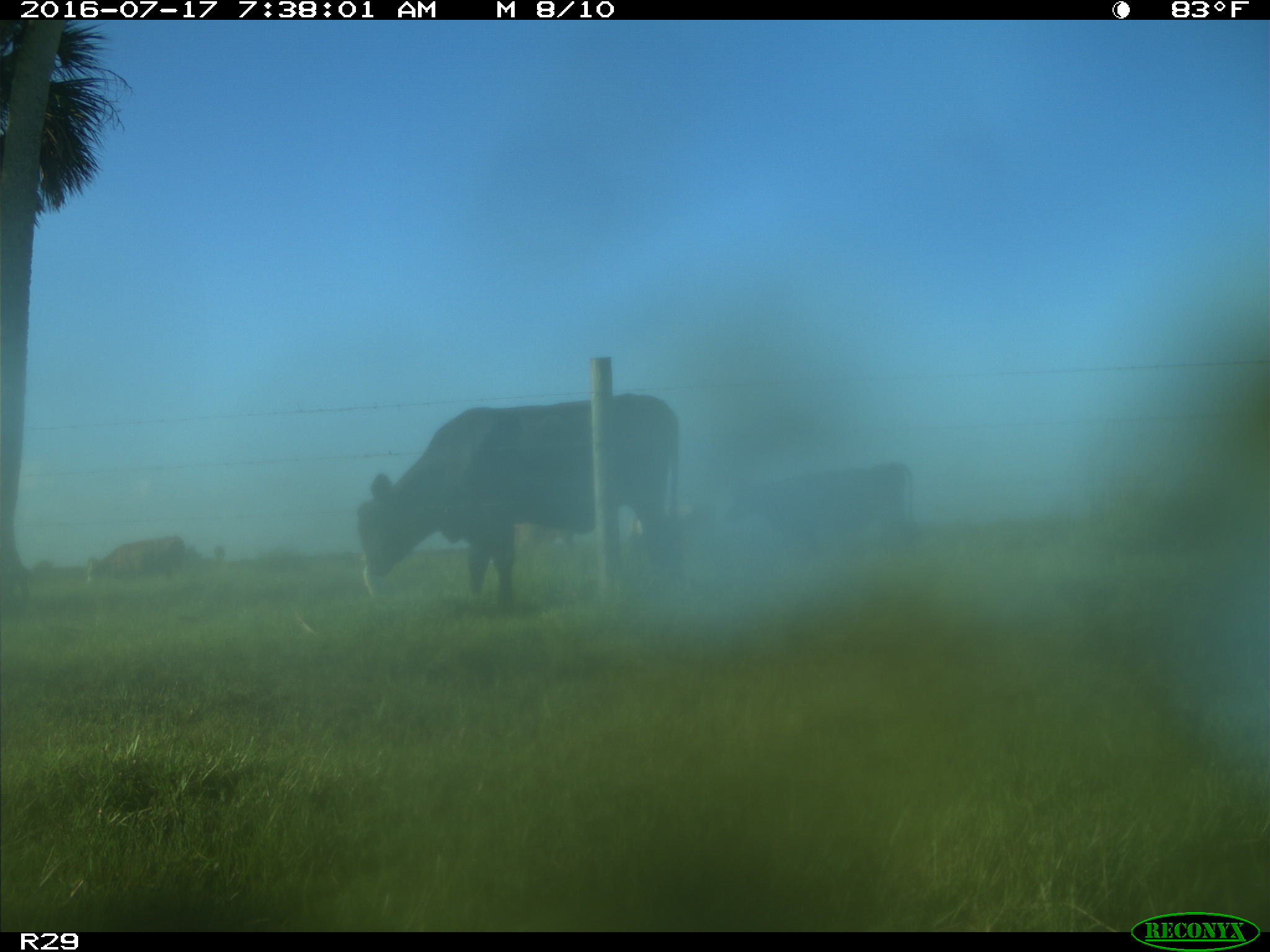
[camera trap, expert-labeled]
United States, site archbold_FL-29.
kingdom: Animalia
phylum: Chordata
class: Mammalia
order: Artiodactyla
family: Bovidae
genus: Bos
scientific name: Bos taurus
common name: domestic cow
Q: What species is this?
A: Bos taurus (domestic cow).